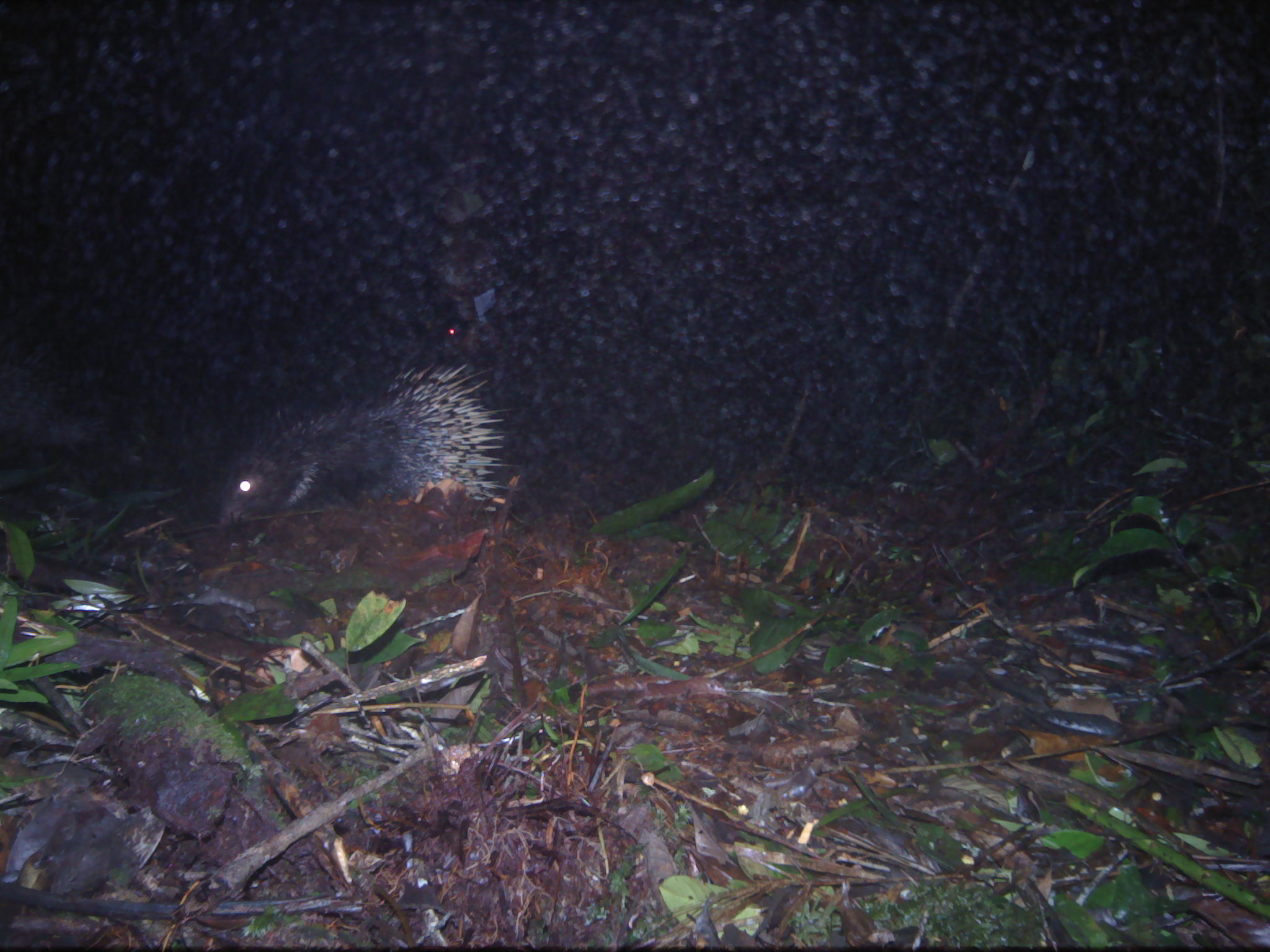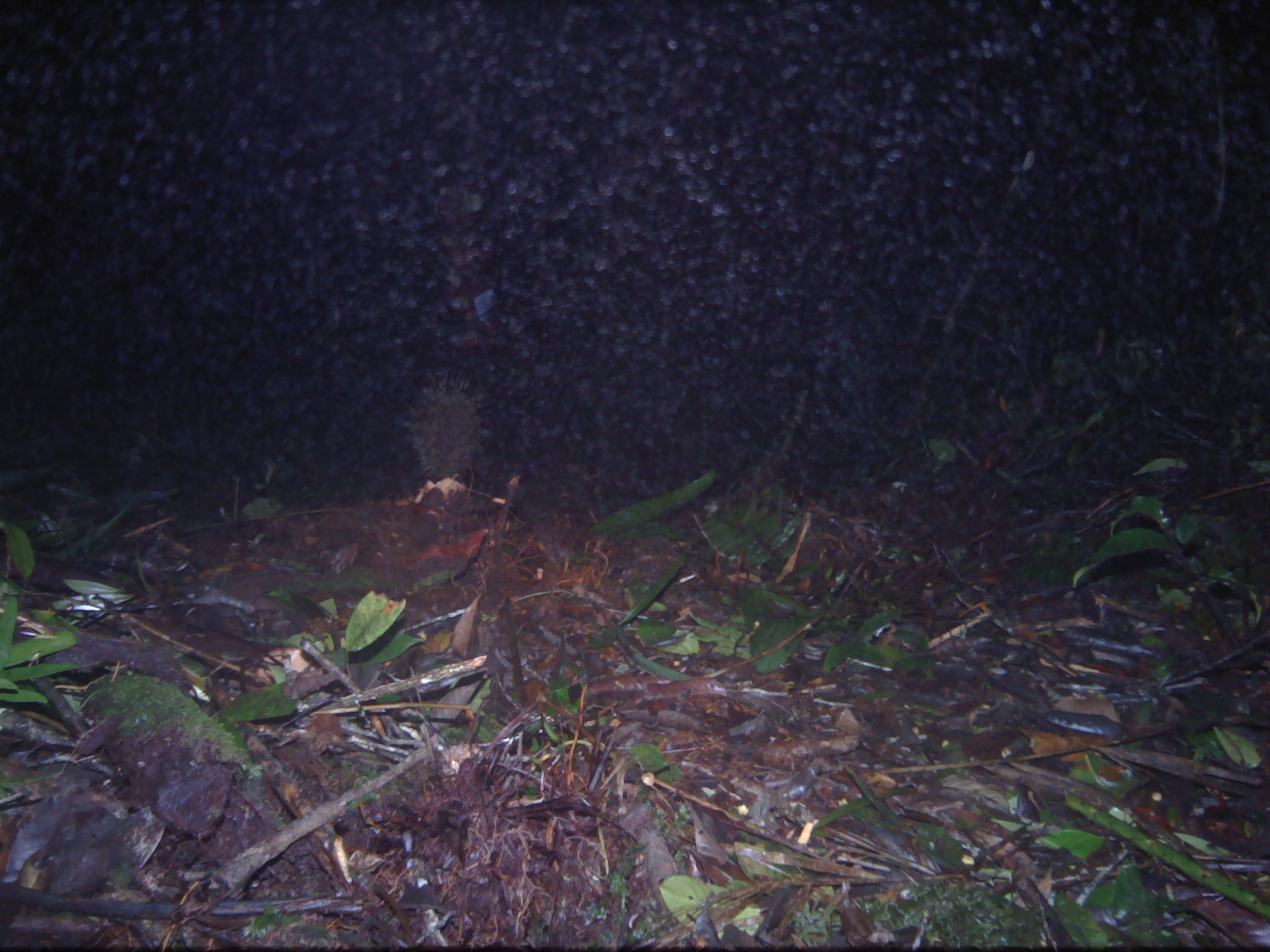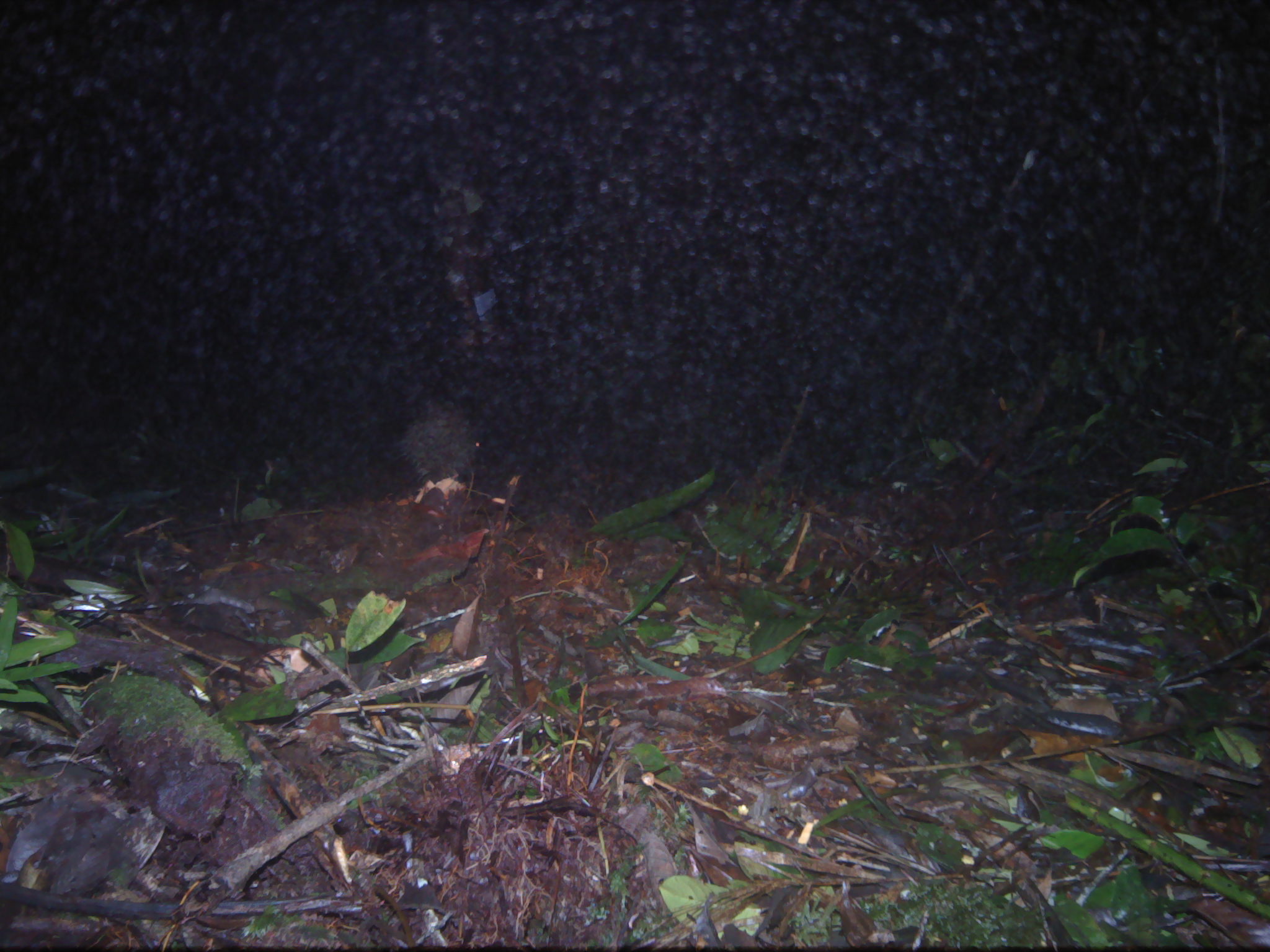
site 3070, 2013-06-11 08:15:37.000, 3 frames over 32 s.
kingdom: Animalia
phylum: Chordata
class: Mammalia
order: Rodentia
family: Hystricidae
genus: Hystrix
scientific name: Hystrix brachyura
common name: east asian porcupine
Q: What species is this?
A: Hystrix brachyura (east asian porcupine).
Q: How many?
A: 1.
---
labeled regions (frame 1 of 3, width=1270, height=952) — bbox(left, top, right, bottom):
hystrix brachyura: bbox(218, 361, 518, 524)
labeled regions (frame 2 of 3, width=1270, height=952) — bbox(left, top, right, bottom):
hystrix brachyura: bbox(401, 367, 492, 480)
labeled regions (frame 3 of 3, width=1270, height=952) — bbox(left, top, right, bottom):
hystrix brachyura: bbox(398, 399, 476, 484)